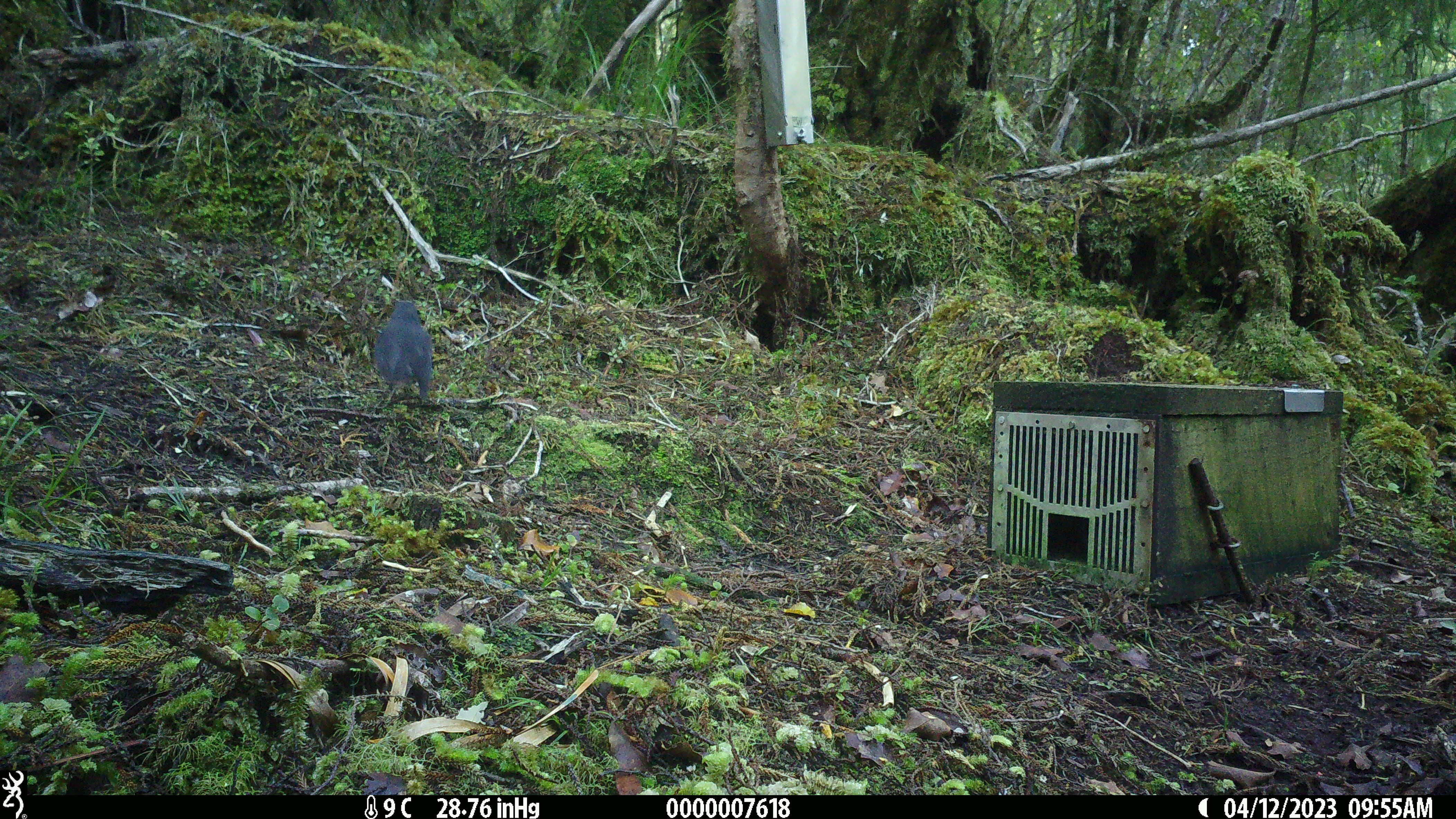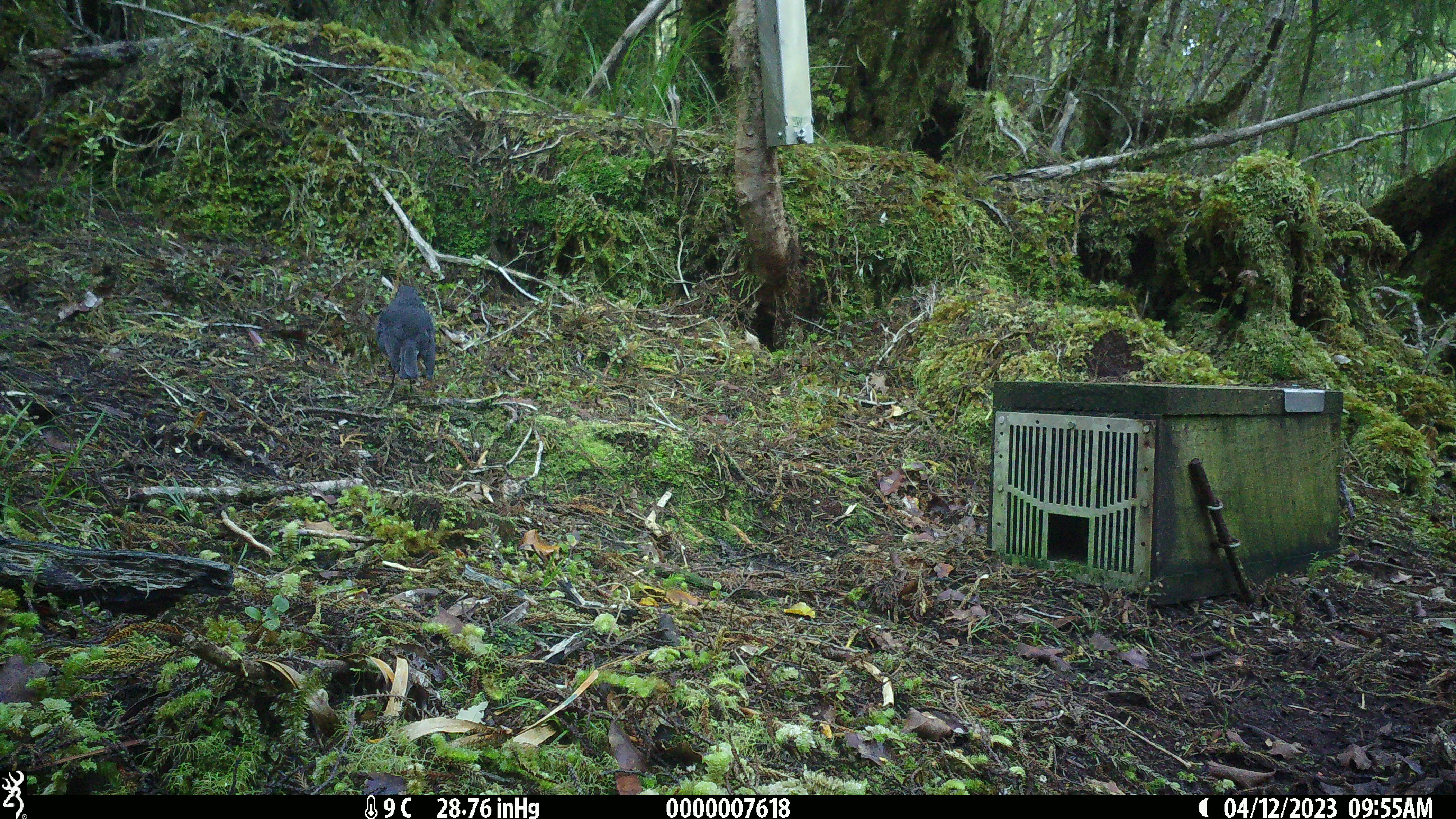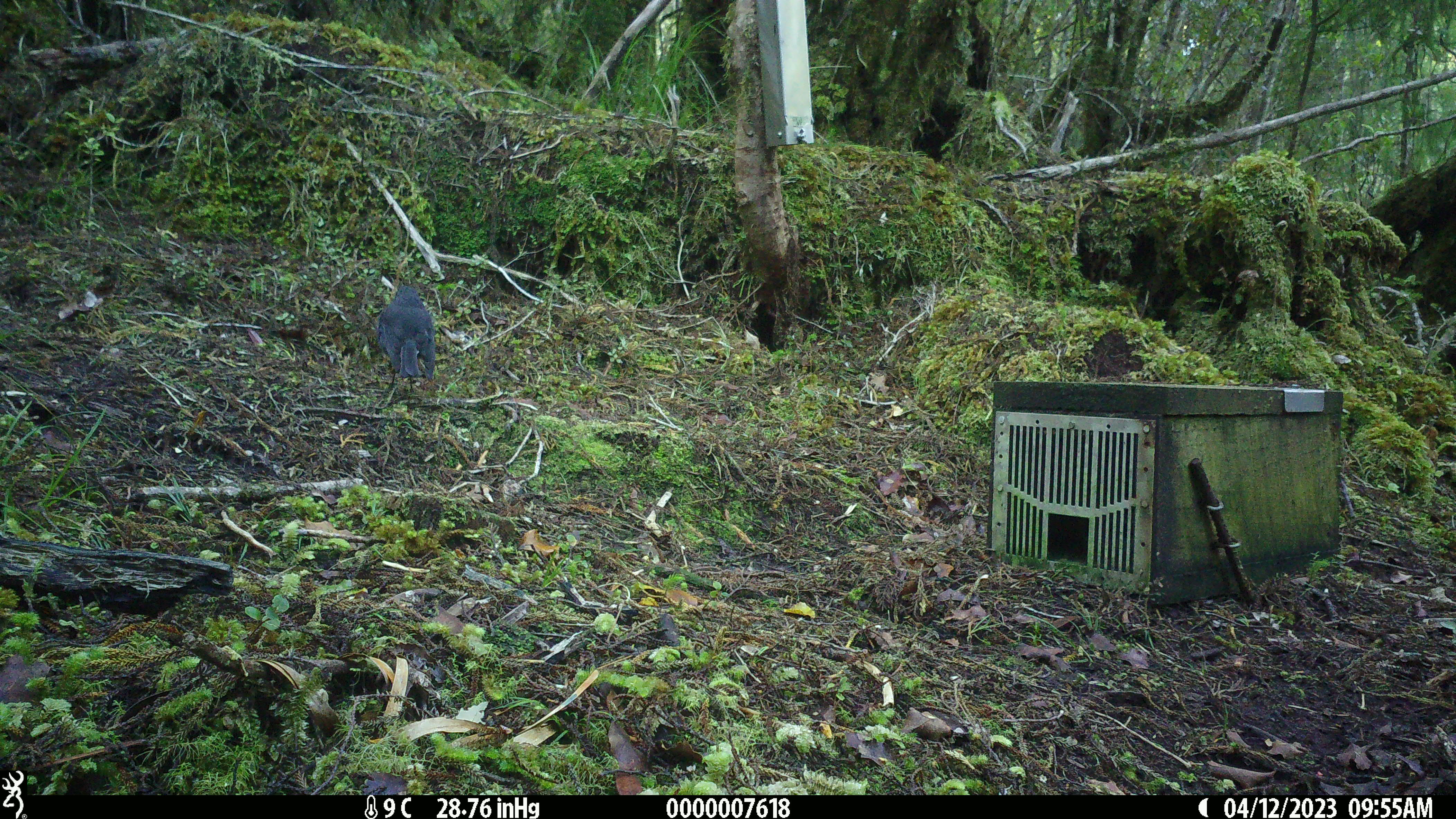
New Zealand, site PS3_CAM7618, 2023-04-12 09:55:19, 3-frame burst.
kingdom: Animalia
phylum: Chordata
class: Aves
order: Passeriformes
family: Petroicidae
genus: Petroica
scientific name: Petroica australis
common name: new zealand robin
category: robin